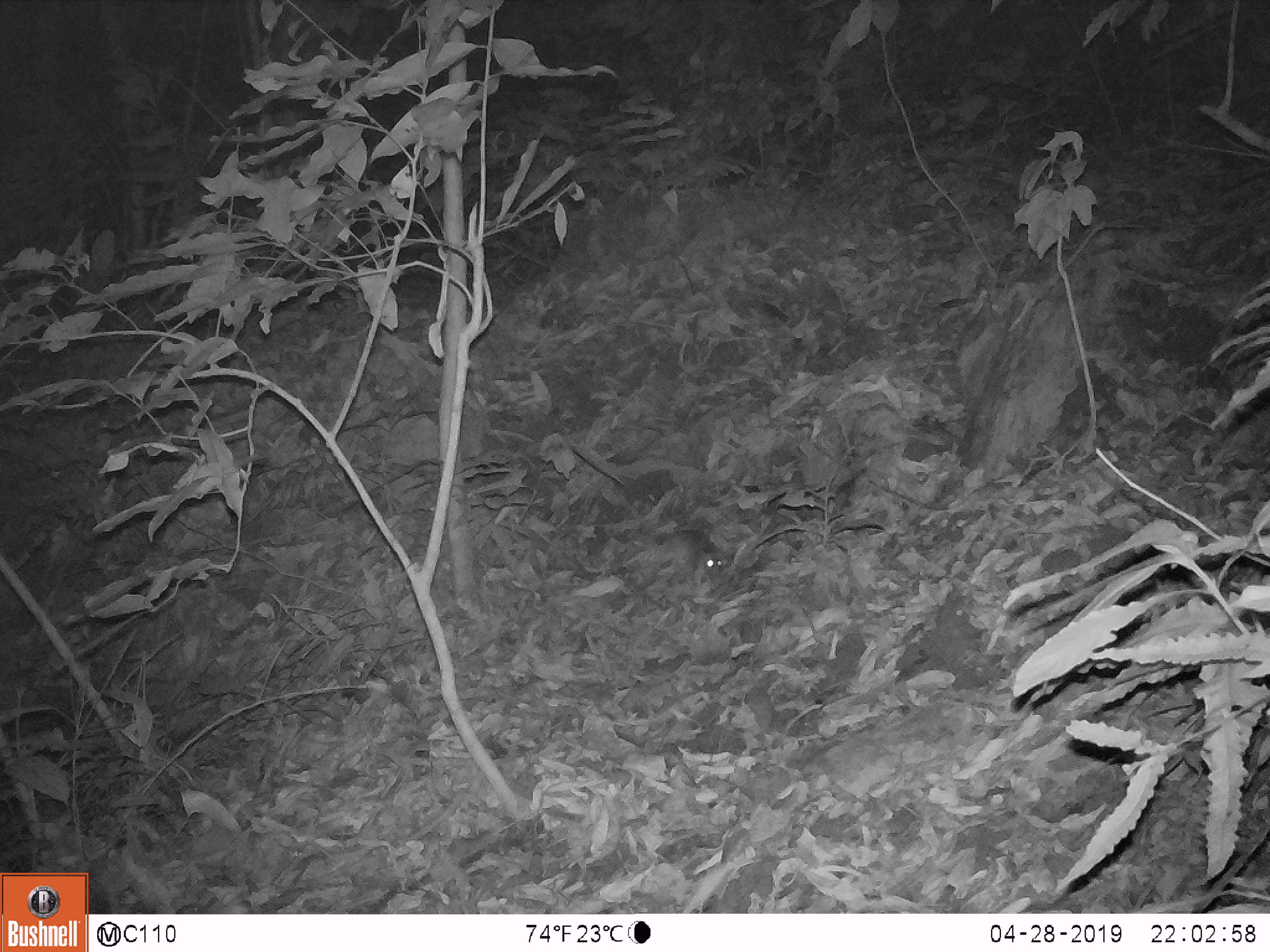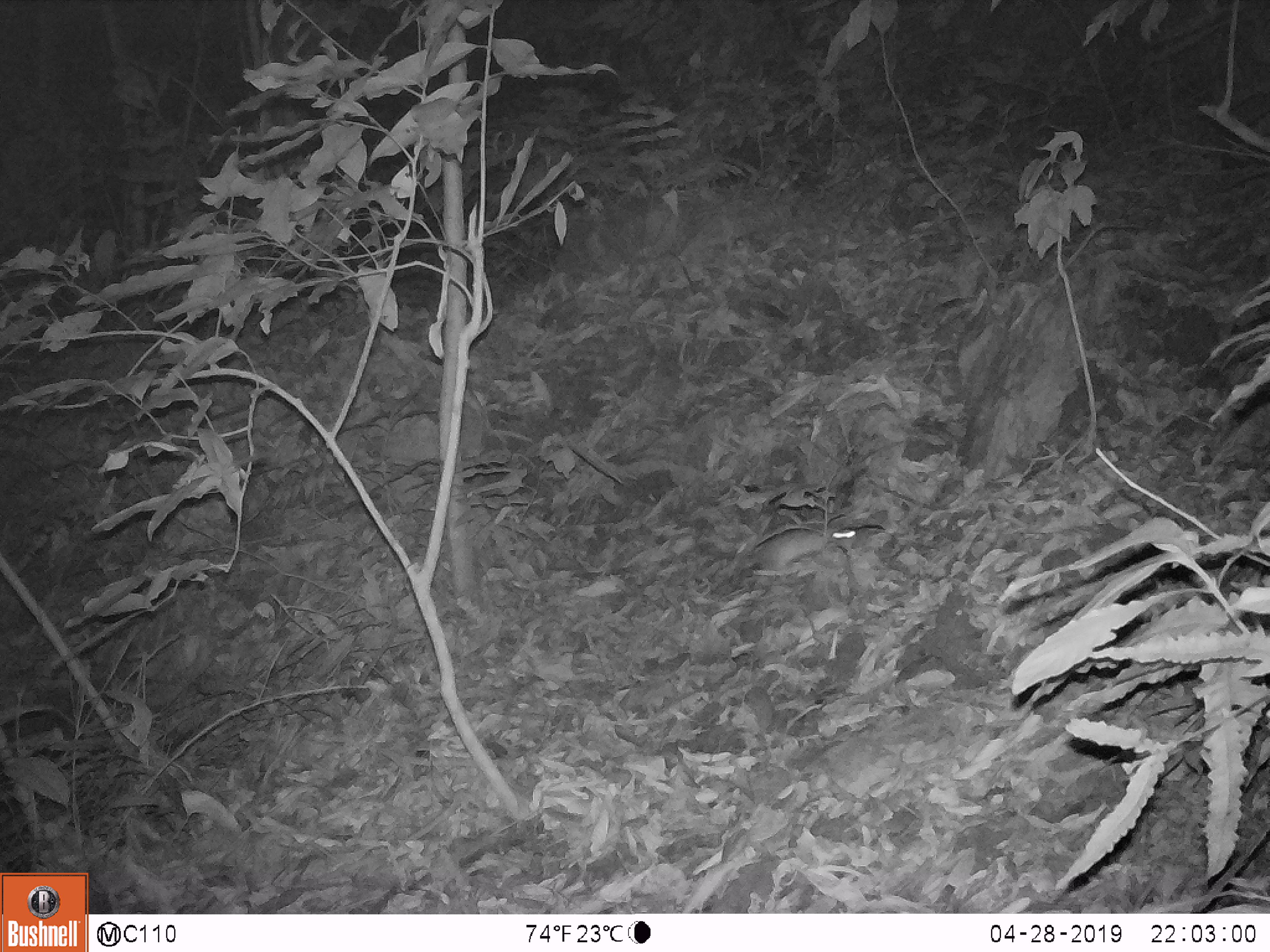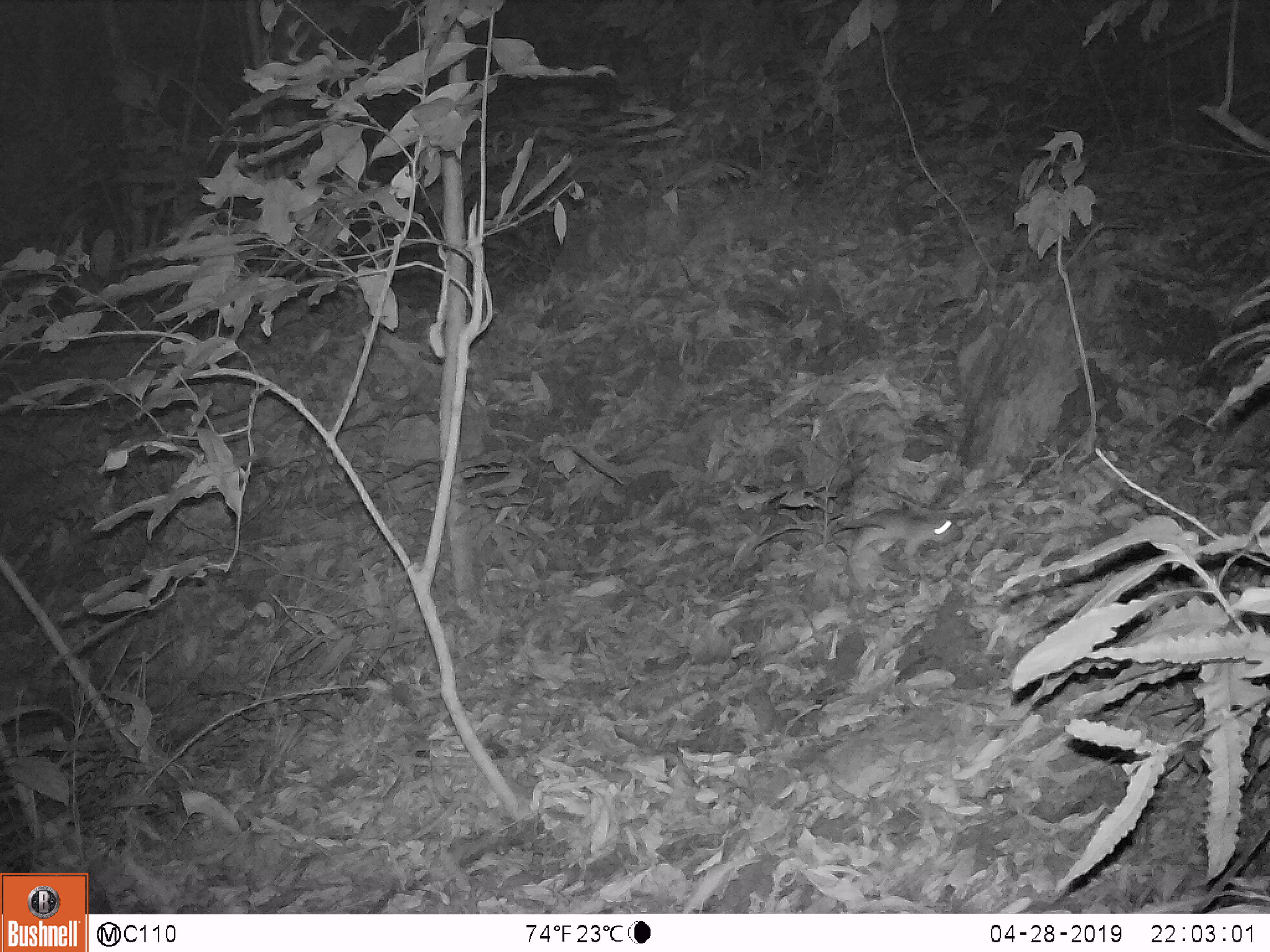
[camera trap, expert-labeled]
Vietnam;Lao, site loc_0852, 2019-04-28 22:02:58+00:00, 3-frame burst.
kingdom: Animalia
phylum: Chordata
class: Mammalia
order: Rodentia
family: Muridae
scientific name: Muridae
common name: old-world mice and rats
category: unidentified murid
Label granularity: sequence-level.